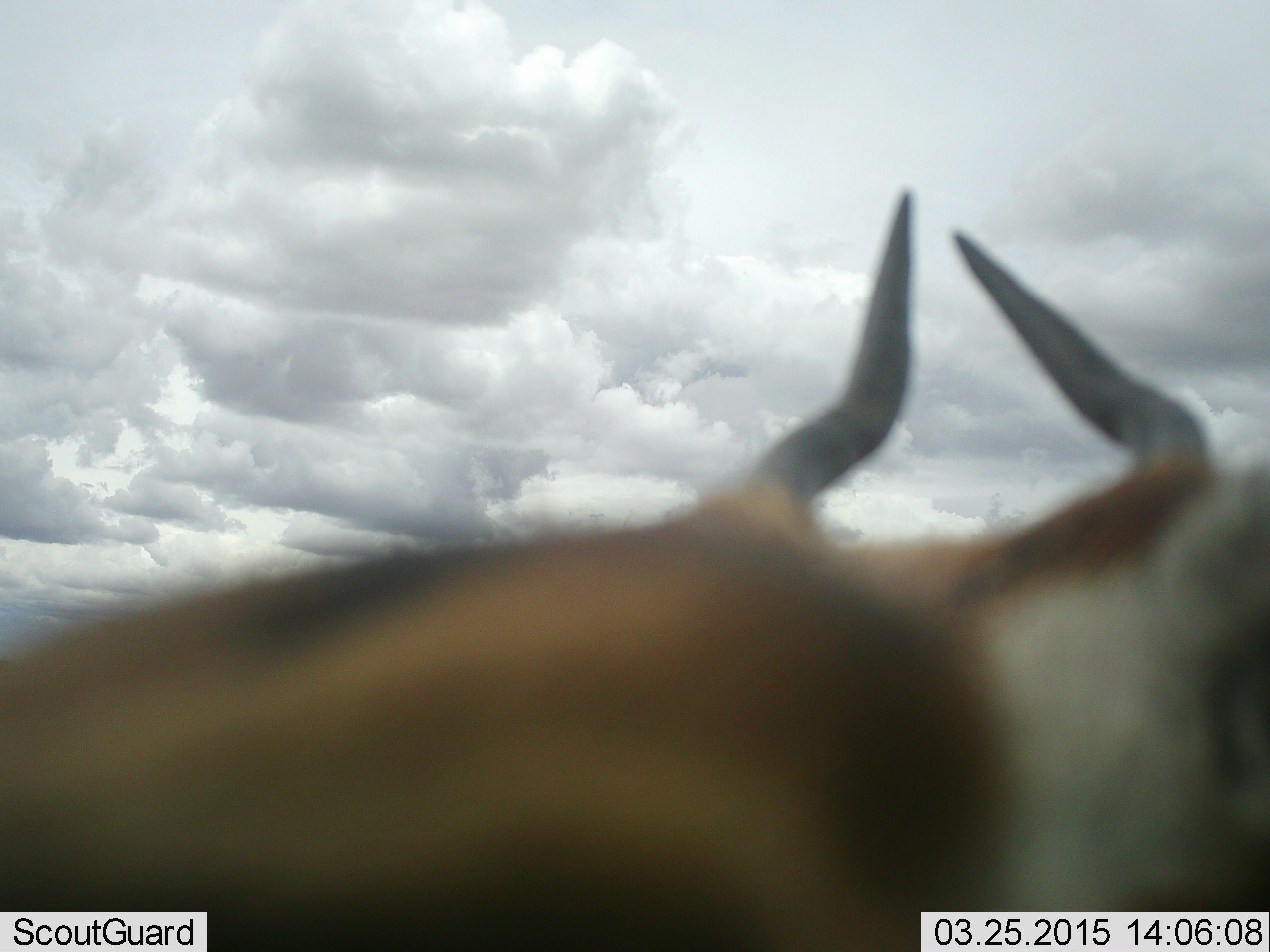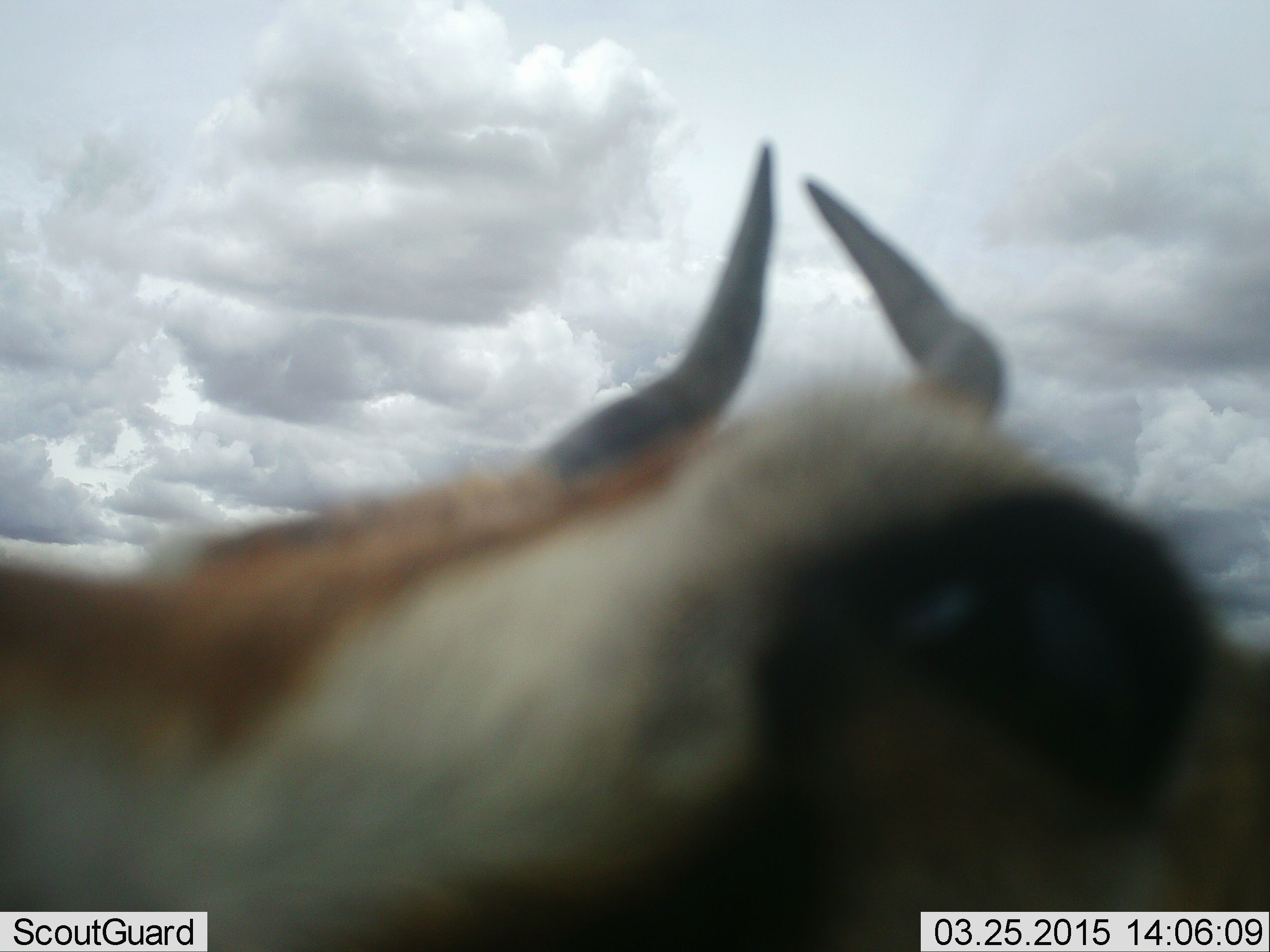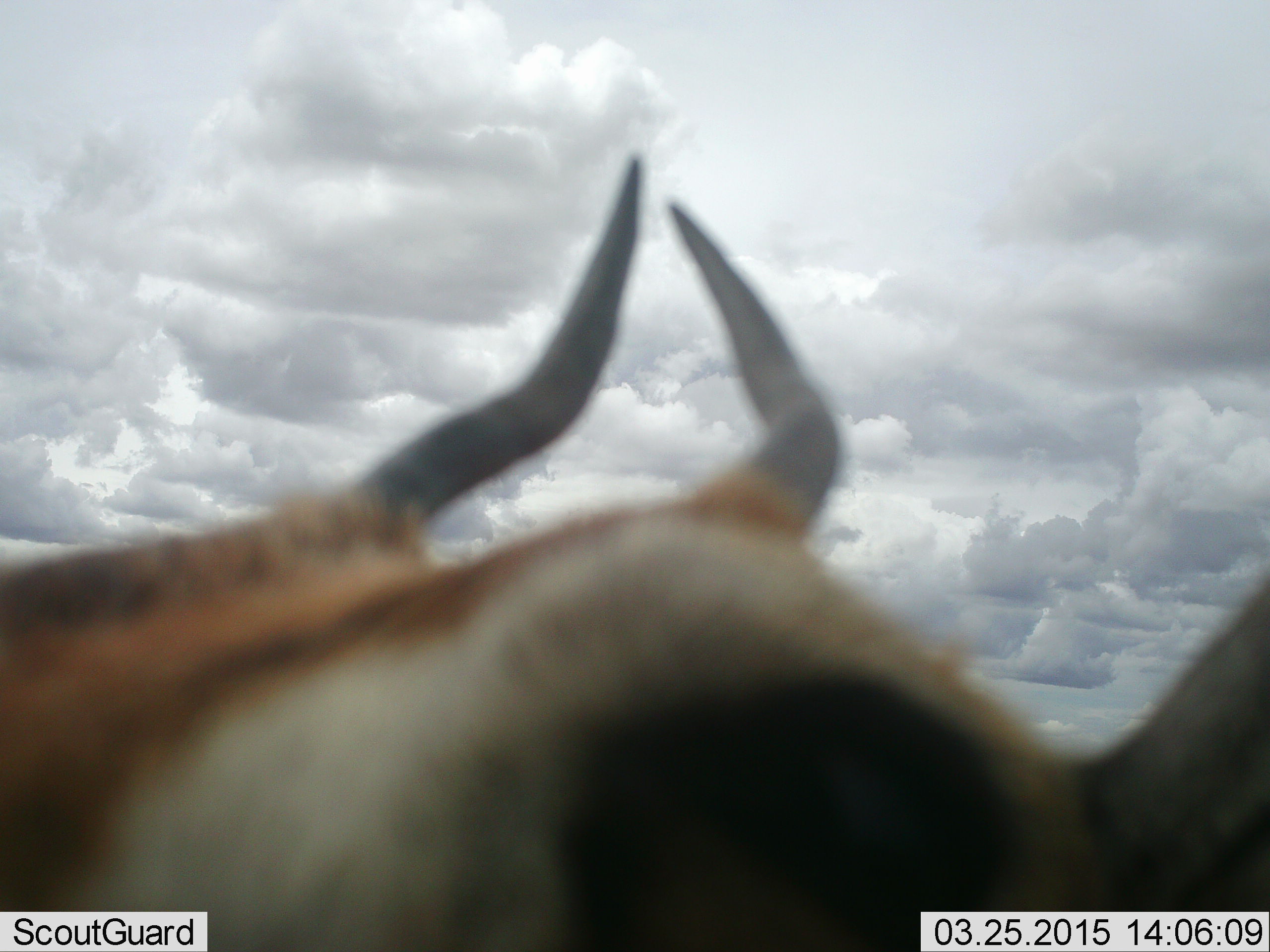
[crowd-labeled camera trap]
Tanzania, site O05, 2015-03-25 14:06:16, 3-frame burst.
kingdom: Animalia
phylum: Chordata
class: Mammalia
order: Artiodactyla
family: Bovidae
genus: Eudorcas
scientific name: Eudorcas thomsonii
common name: thomson's gazelle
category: gazellethomsons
Gazellethomsons (thomson's gazelle) (Eudorcas thomsonii), count 1. Behavior (volunteer vote fractions): standing 60%, resting 0%, moving 30%, interacting 20%. Young present (vote fraction): 0%. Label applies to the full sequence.